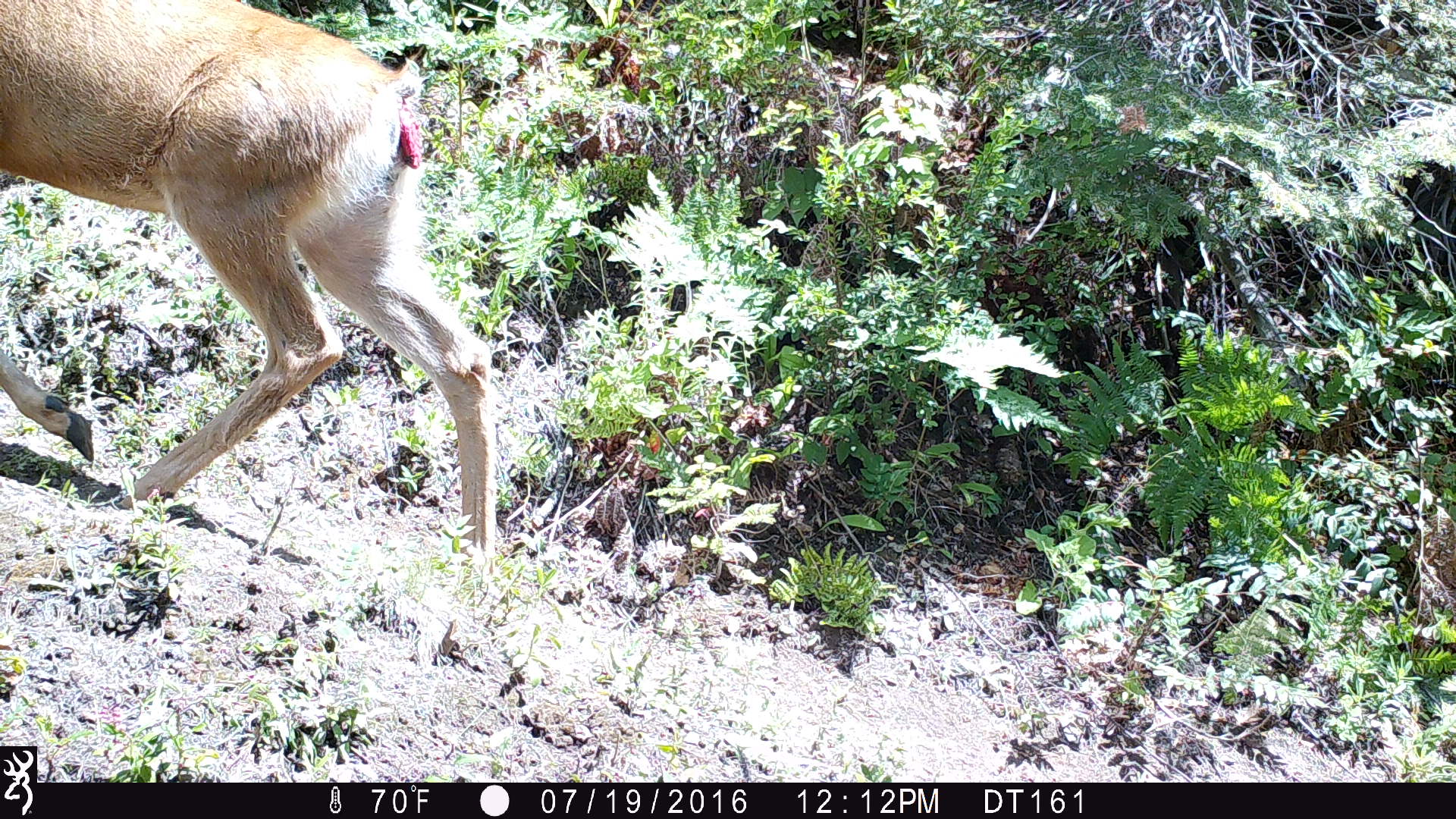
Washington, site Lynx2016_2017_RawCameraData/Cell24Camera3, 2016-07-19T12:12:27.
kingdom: Animalia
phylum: Chordata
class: Mammalia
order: Artiodactyla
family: Cervidae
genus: Odocoileus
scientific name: Odocoileus hemionus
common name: mule deer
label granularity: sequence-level